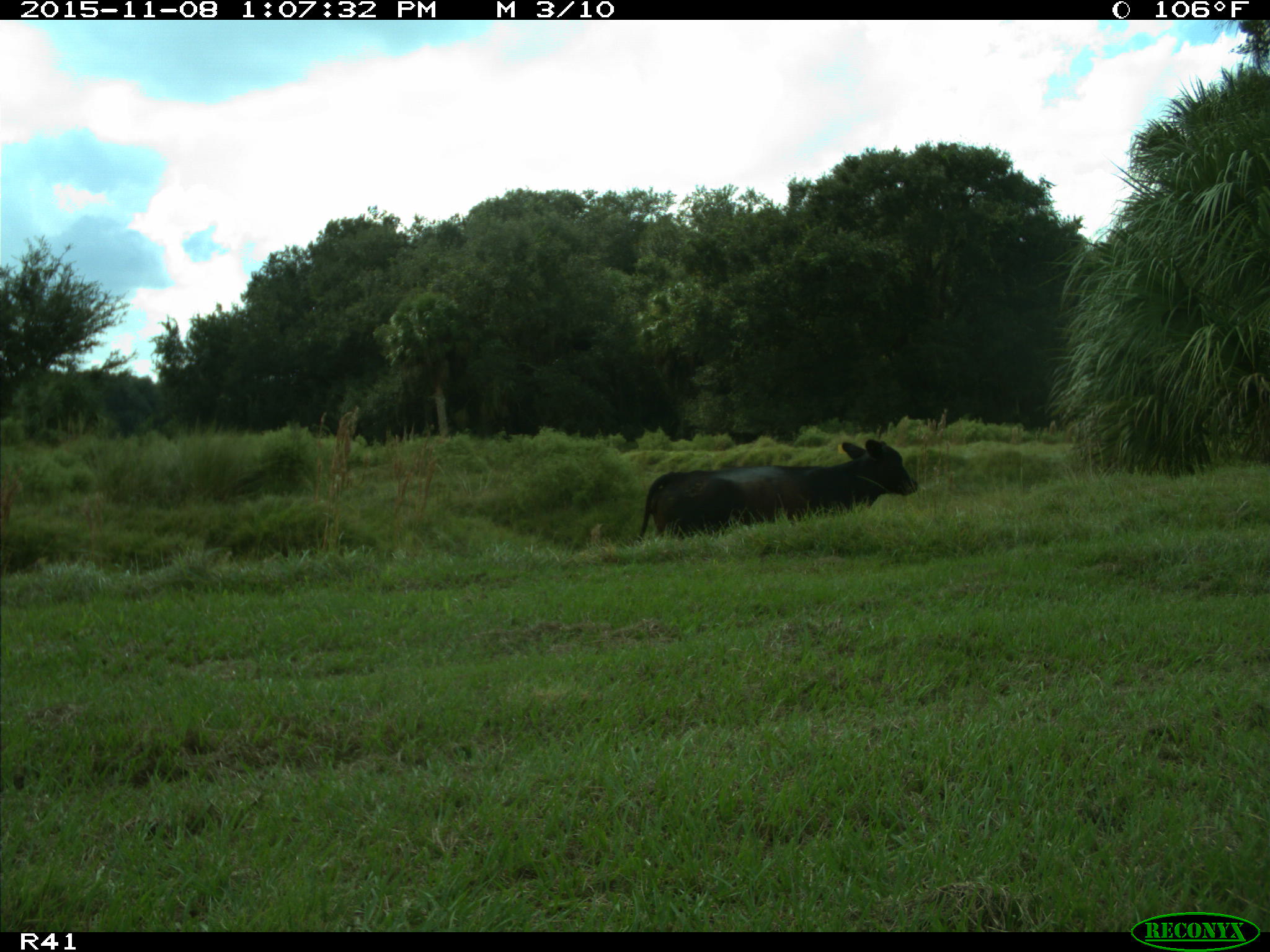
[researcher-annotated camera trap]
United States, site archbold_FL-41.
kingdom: Animalia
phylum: Chordata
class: Mammalia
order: Artiodactyla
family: Bovidae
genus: Bos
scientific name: Bos taurus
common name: domestic cow